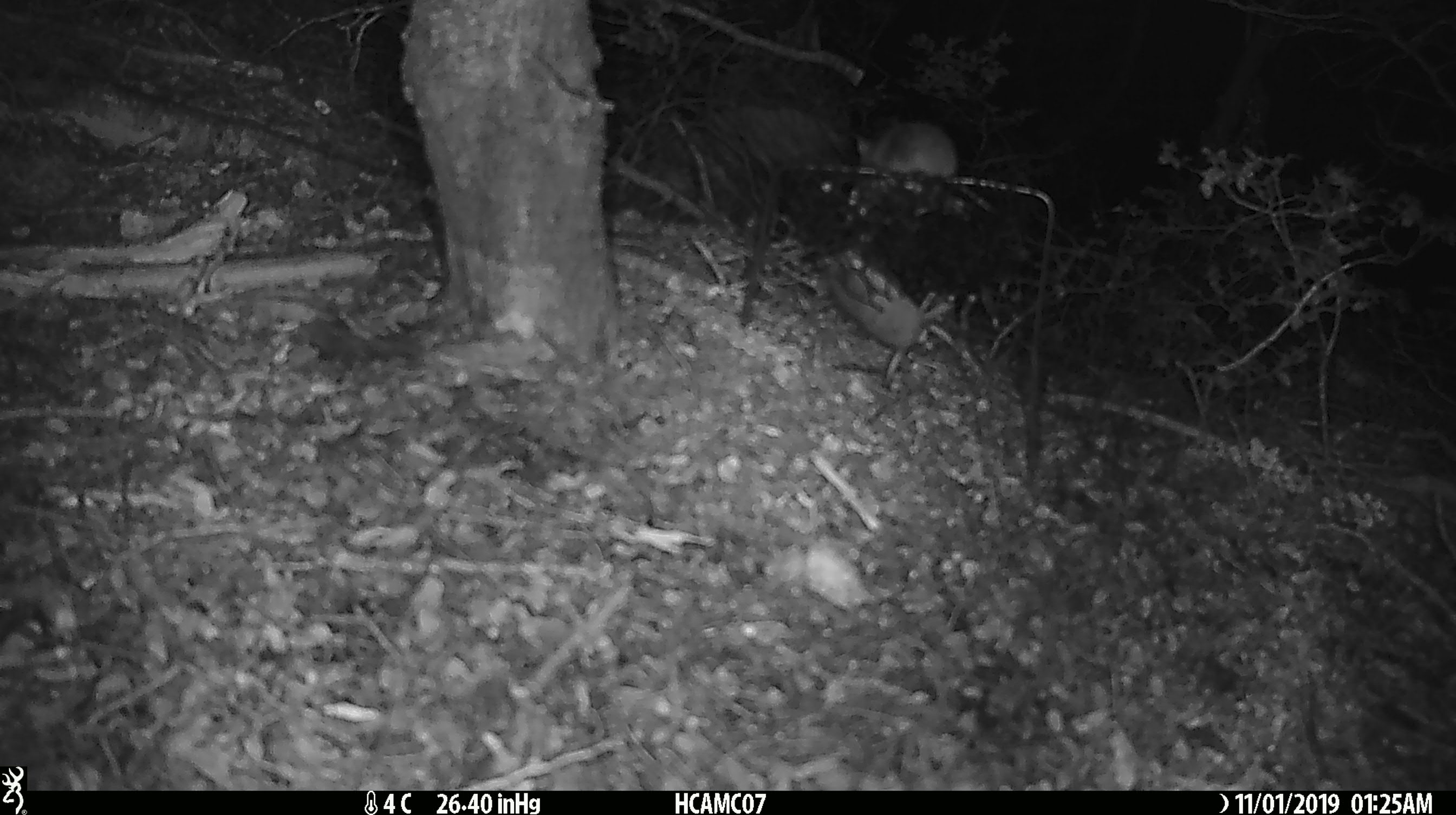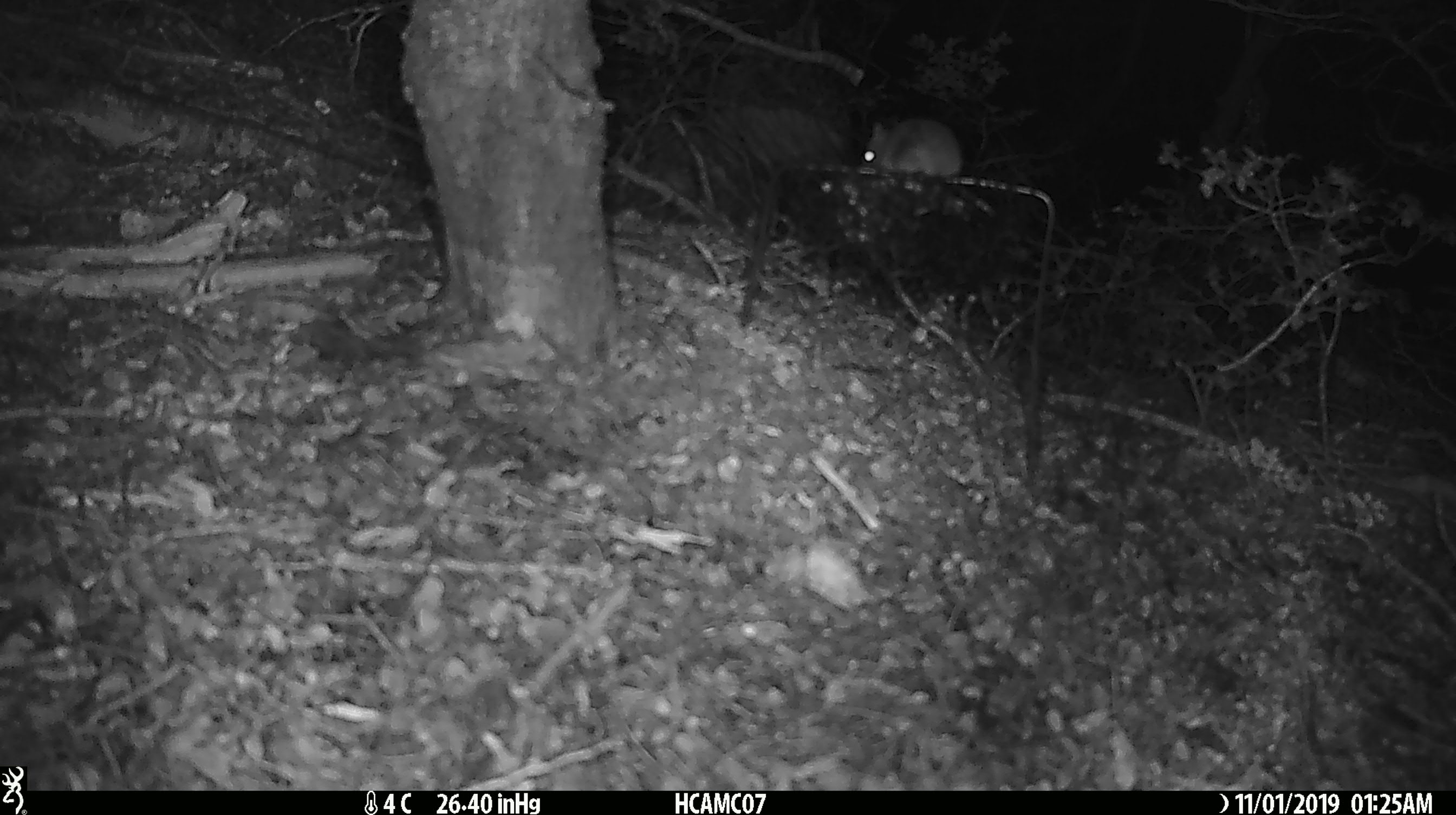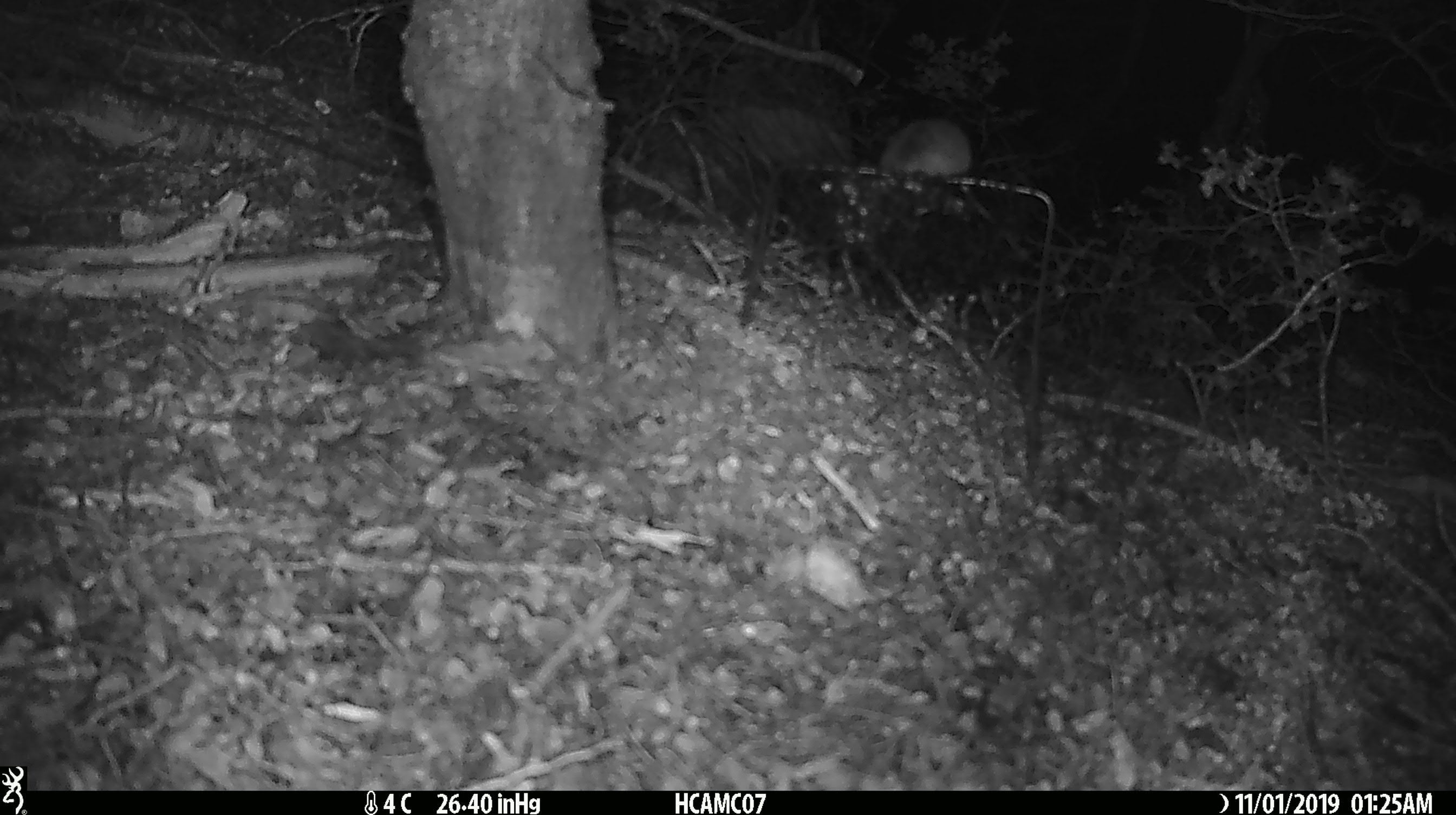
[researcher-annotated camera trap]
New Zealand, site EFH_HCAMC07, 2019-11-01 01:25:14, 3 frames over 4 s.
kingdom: Animalia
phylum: Chordata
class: Mammalia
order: Rodentia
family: Muridae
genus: Mus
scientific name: Mus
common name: mouse